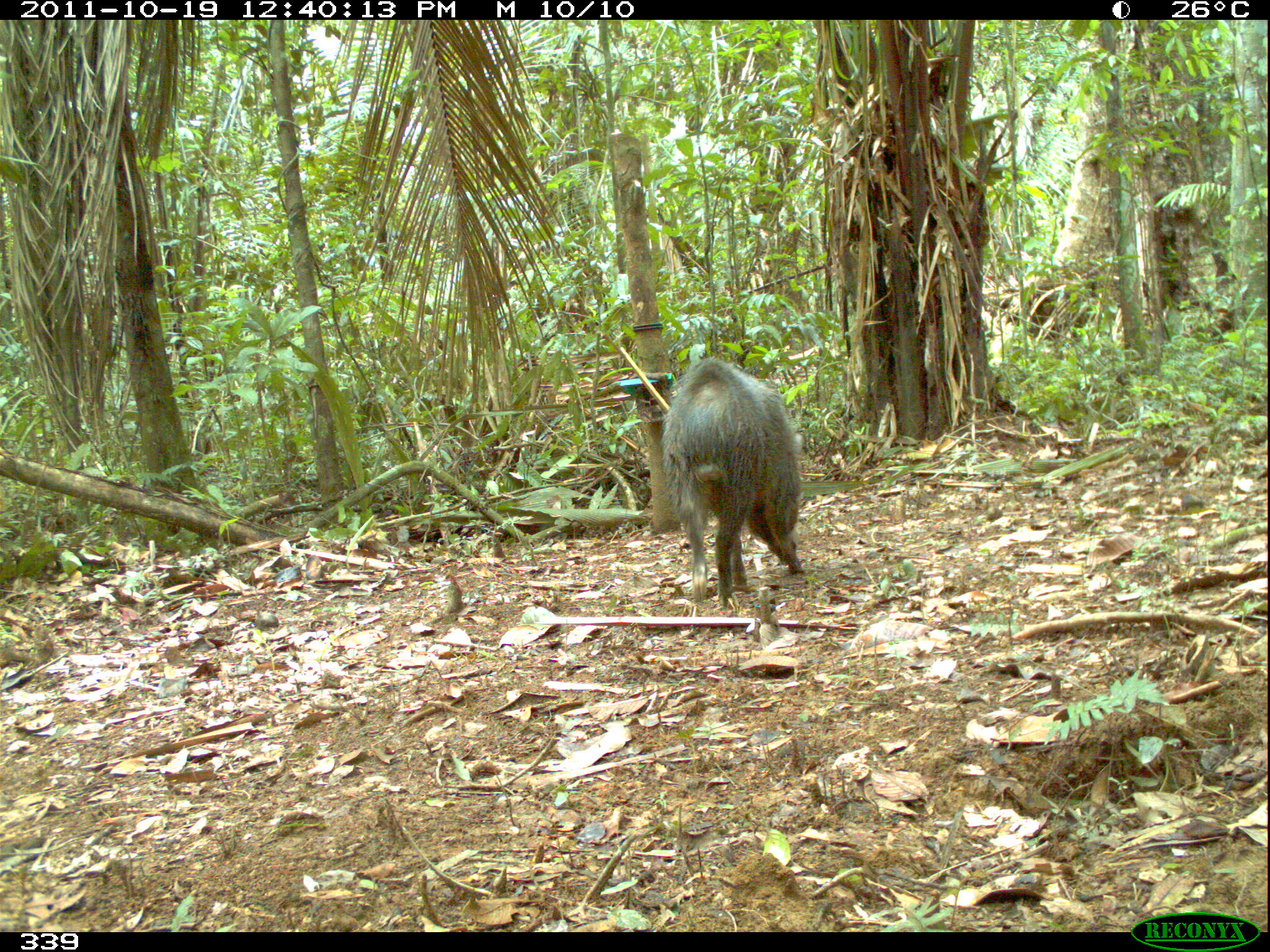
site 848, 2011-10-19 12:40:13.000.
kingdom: Animalia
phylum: Chordata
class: Mammalia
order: Artiodactyla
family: Tayassuidae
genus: Pecari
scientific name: Pecari tajacu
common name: collared peccary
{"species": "Pecari tajacu (collared peccary)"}